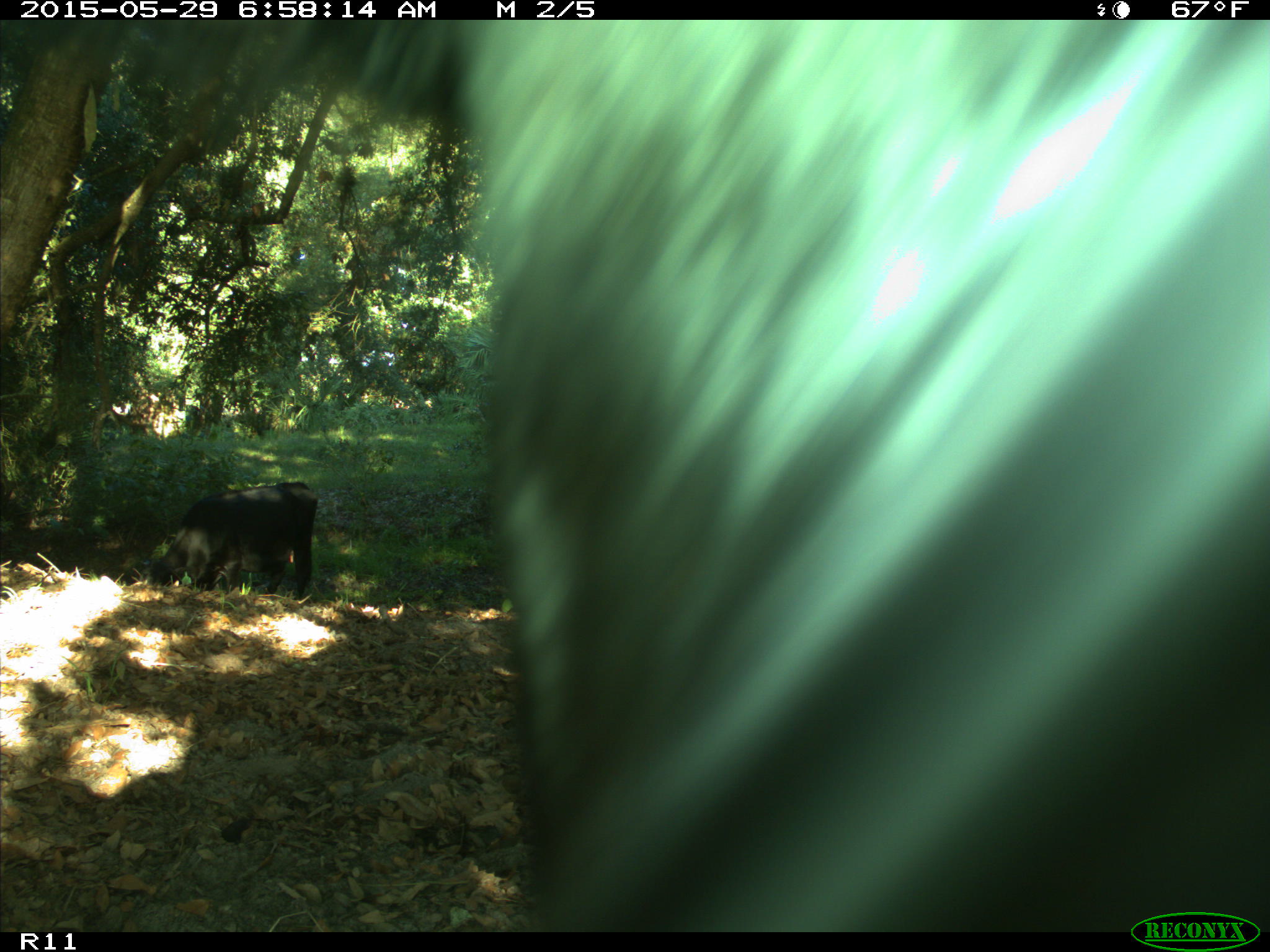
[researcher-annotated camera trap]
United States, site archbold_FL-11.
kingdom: Animalia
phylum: Chordata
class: Mammalia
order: Artiodactyla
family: Bovidae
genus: Bos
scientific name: Bos taurus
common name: domestic cow